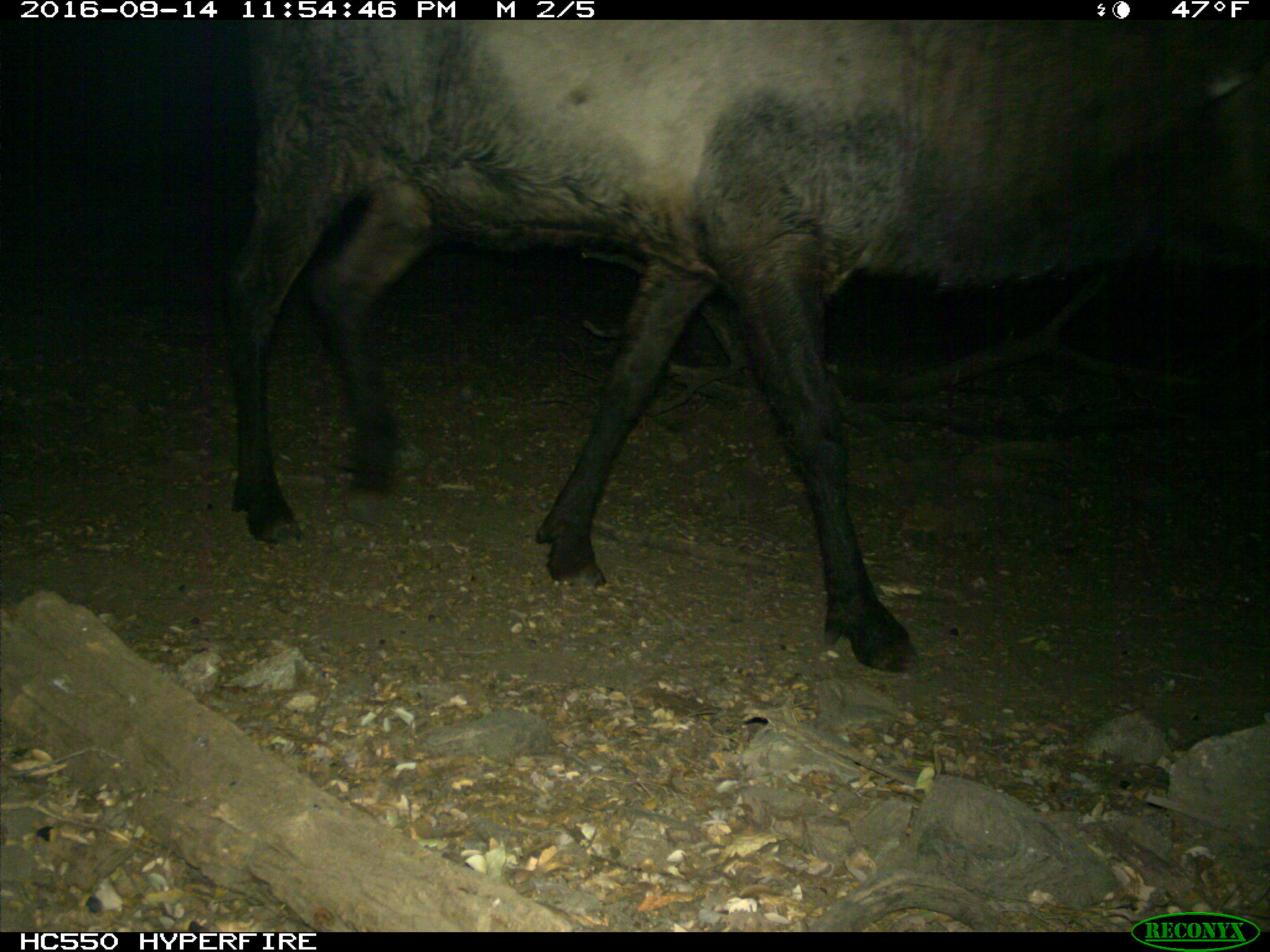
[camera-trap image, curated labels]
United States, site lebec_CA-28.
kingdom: Animalia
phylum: Chordata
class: Mammalia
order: Artiodactyla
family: Cervidae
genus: Cervus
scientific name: Cervus canadensis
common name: elk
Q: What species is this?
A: Cervus canadensis (elk).